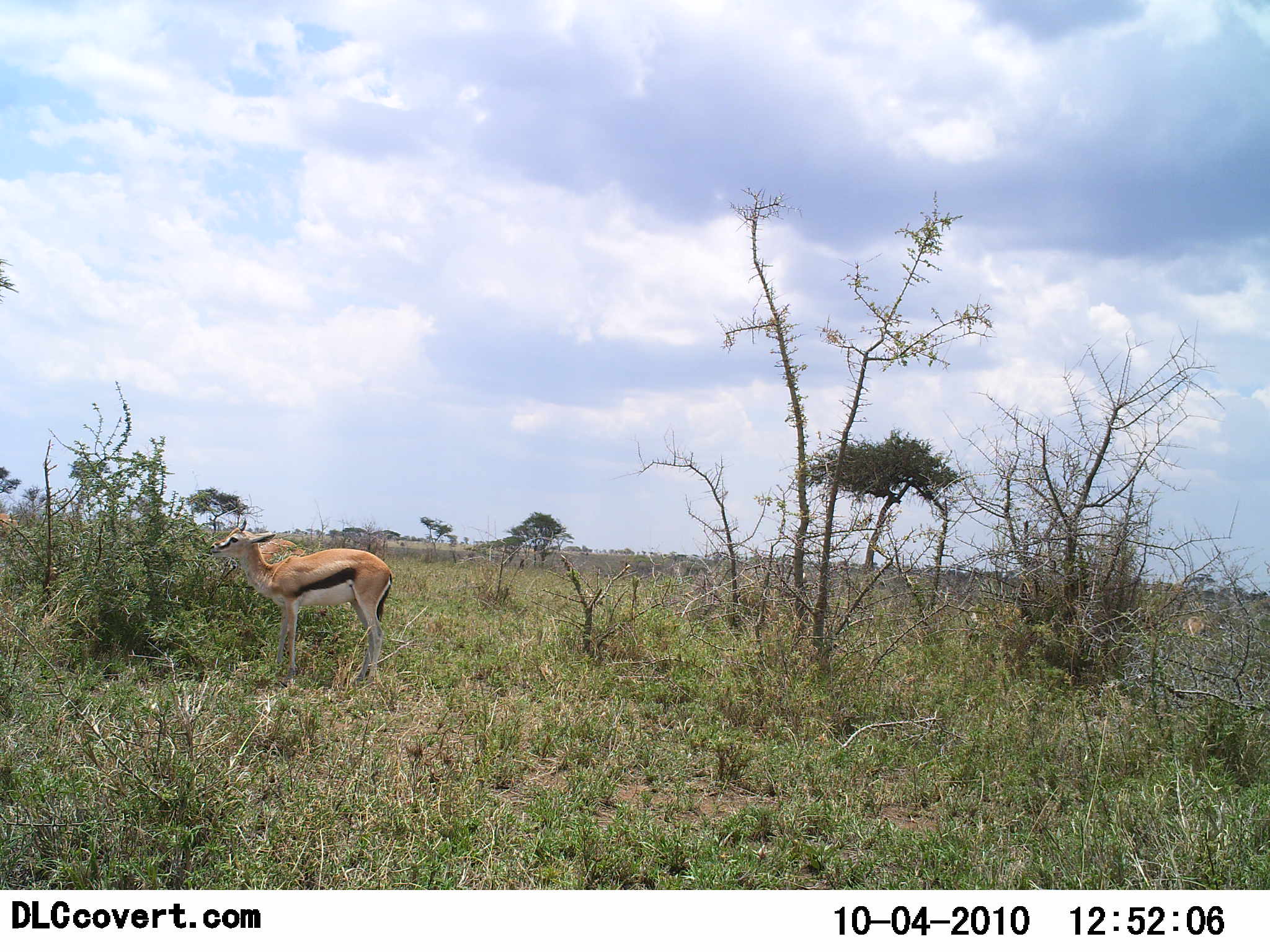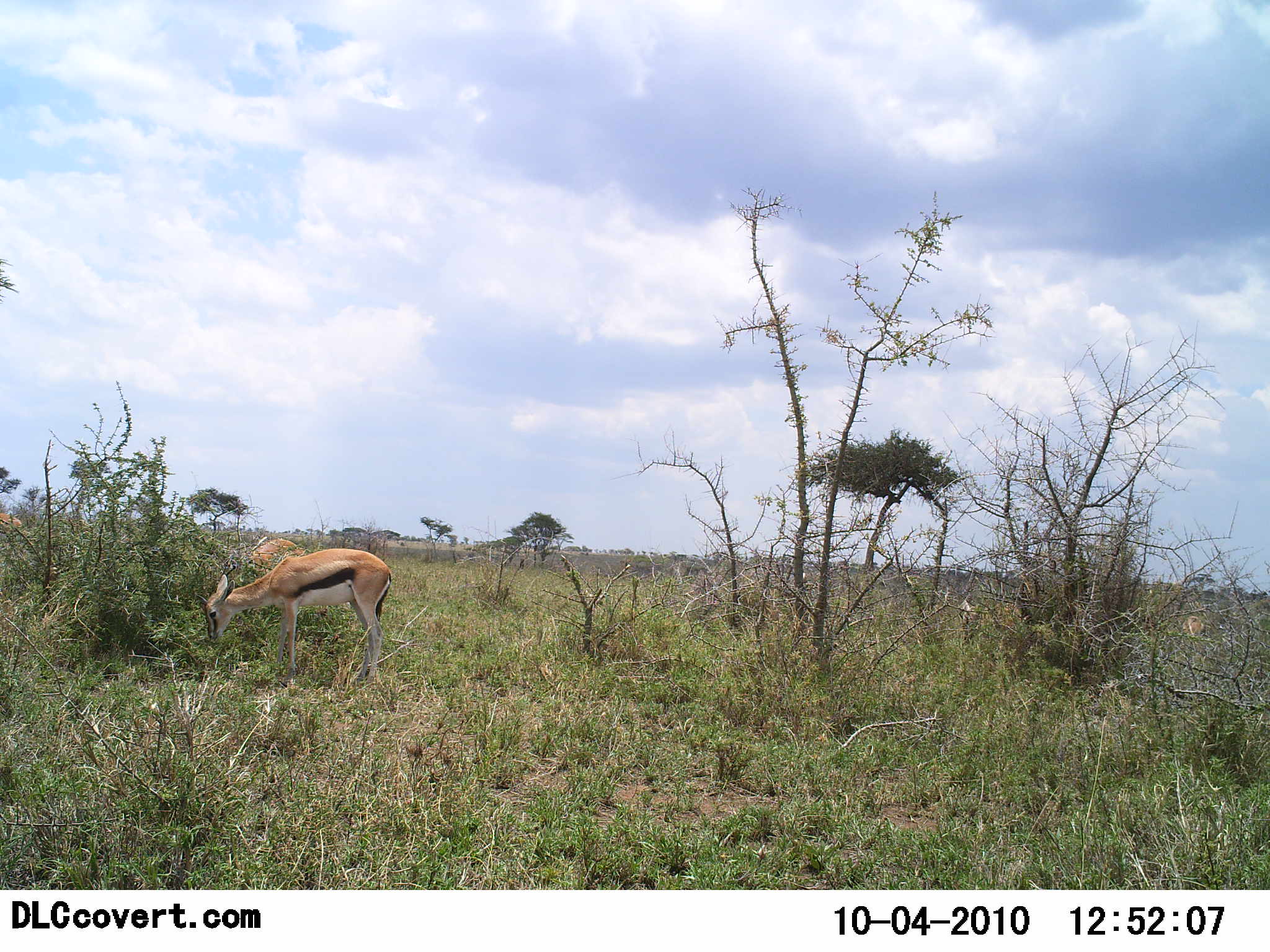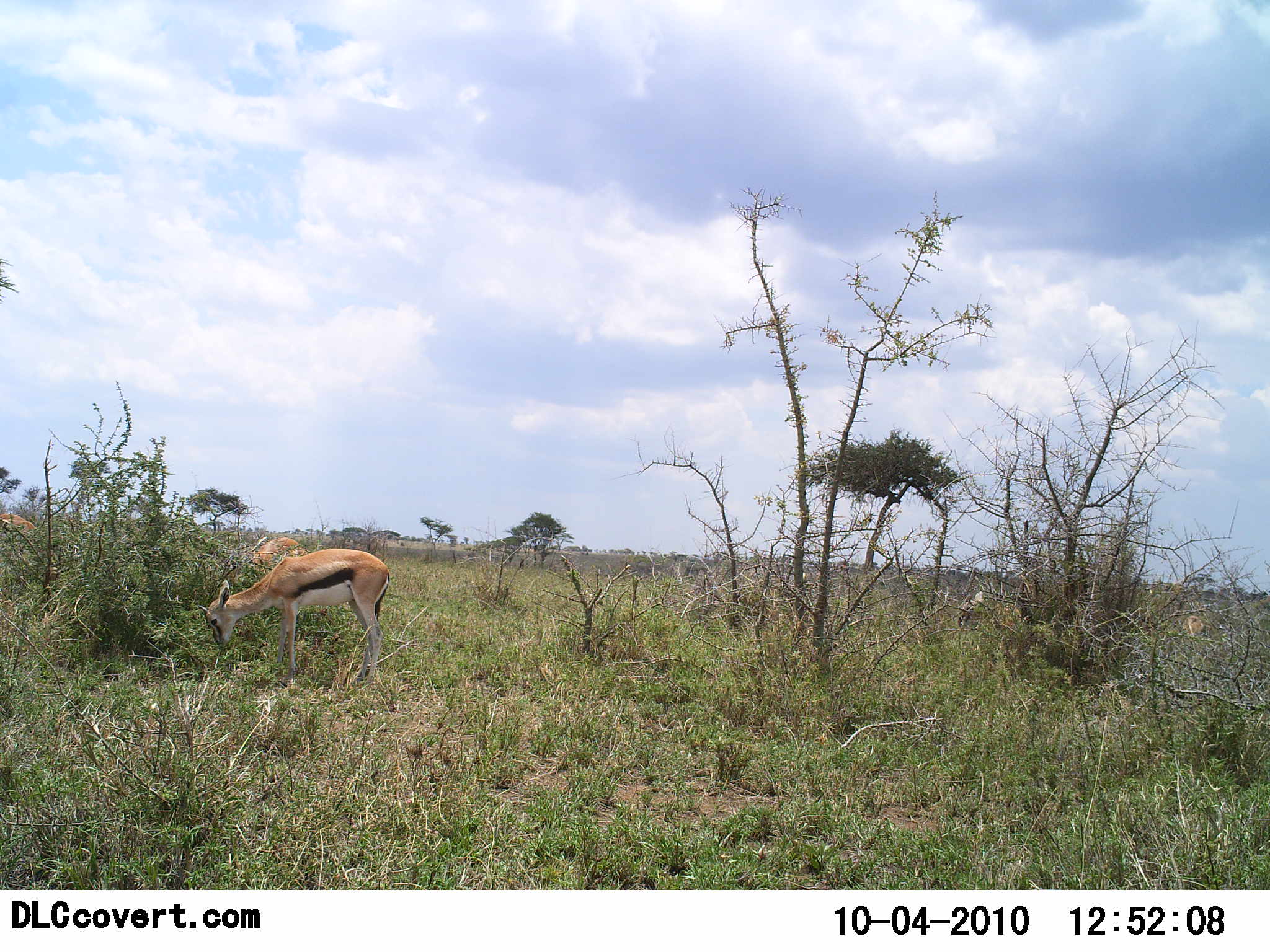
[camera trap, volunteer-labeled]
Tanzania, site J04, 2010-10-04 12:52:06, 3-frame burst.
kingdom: Animalia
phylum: Chordata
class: Mammalia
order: Artiodactyla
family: Bovidae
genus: Eudorcas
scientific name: Eudorcas thomsonii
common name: thomson's gazelle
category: gazellethomsons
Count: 2.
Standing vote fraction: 36%.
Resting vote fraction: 0%.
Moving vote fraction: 7%.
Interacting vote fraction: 0%.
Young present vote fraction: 0%.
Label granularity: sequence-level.